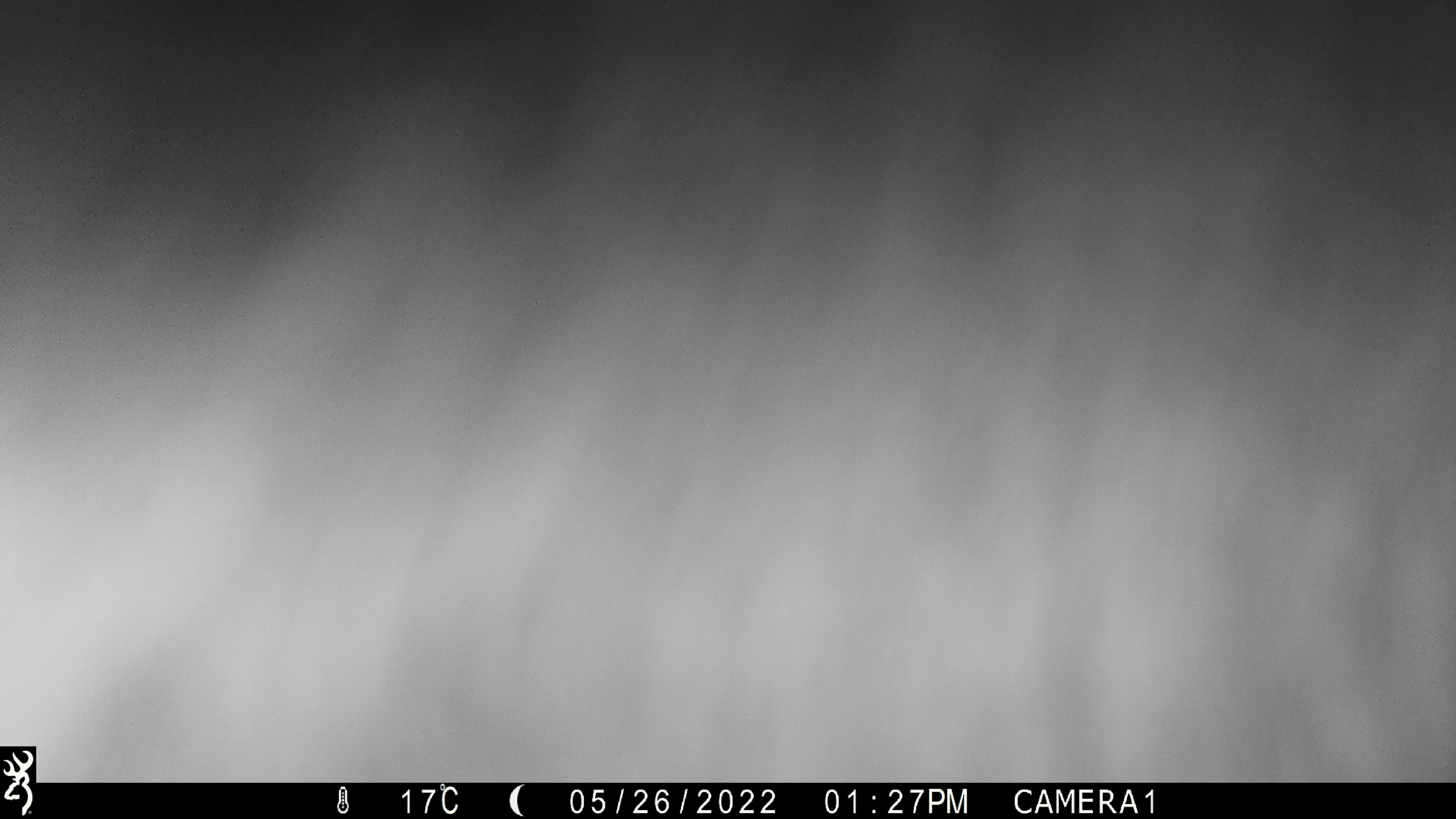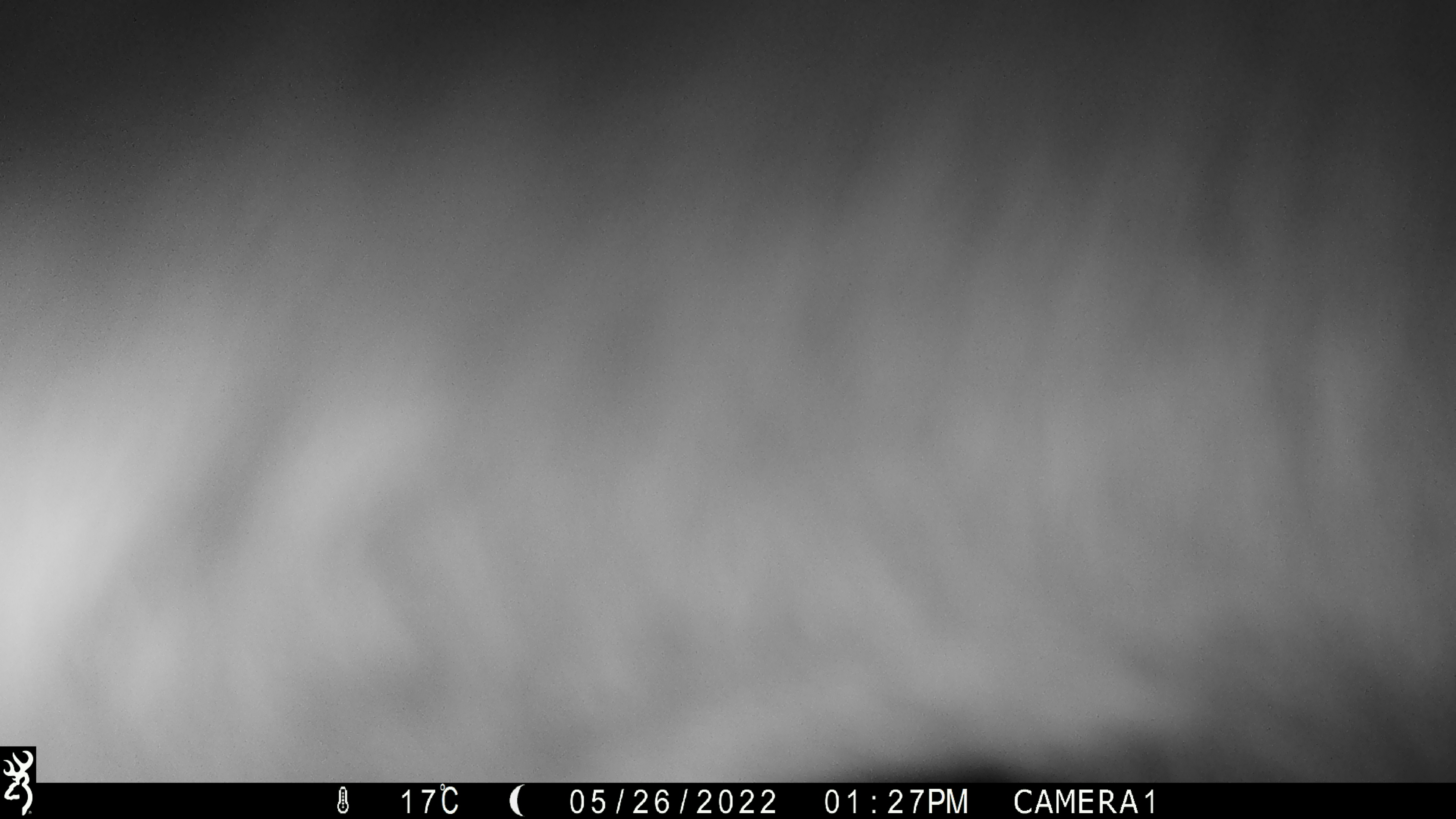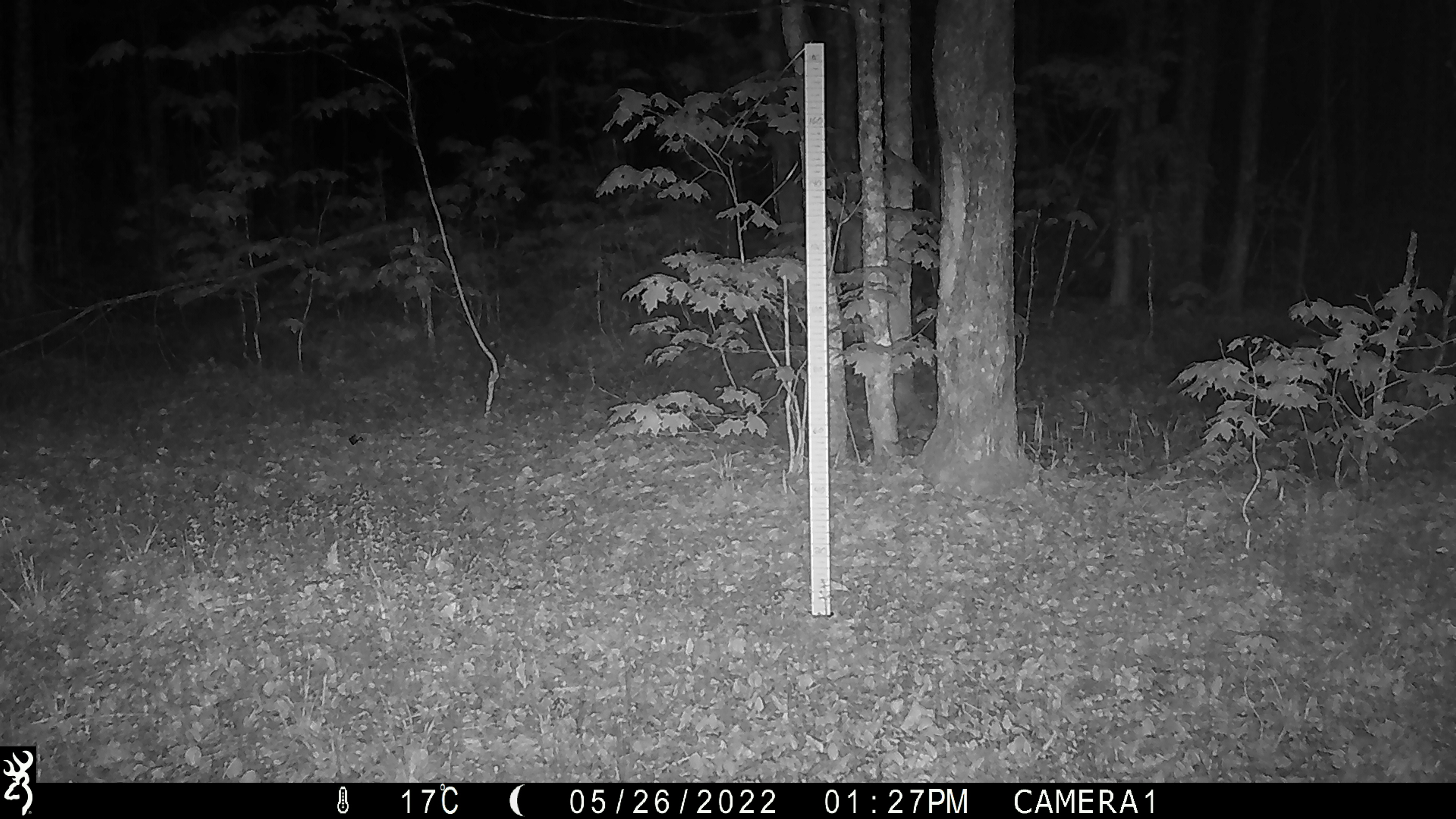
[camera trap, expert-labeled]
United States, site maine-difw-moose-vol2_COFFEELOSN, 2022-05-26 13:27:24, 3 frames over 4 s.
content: unidentified animal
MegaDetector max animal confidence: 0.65